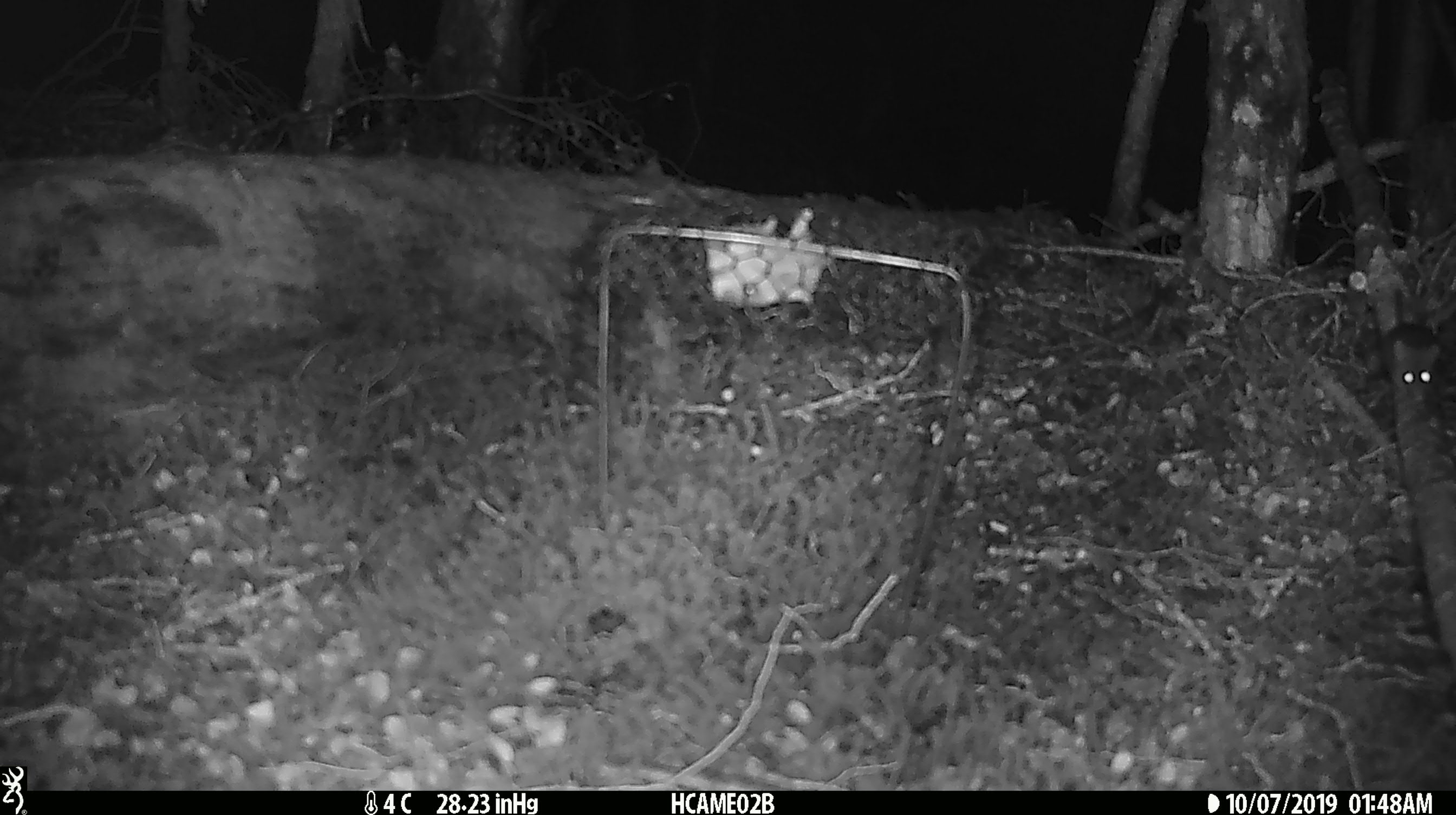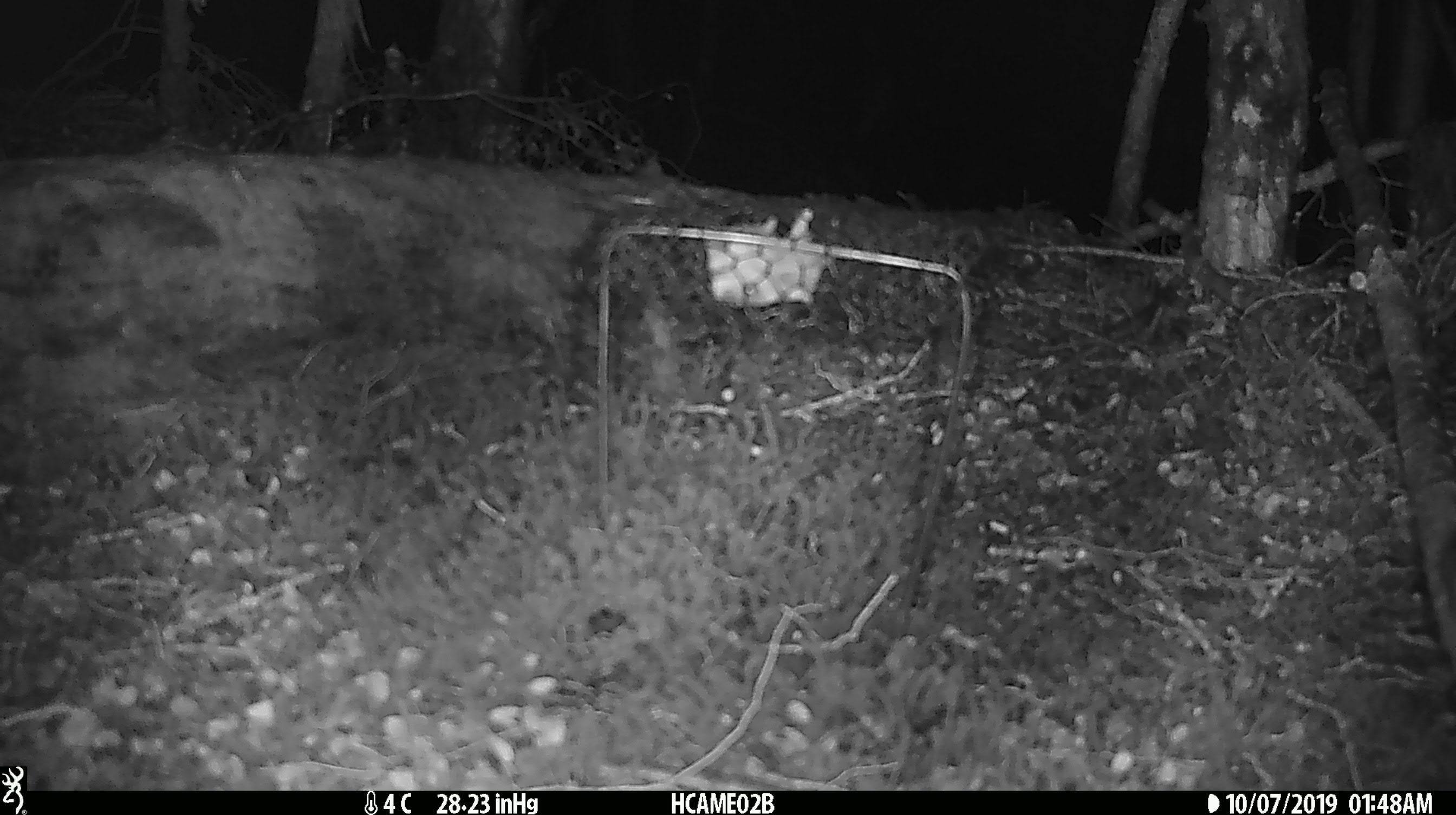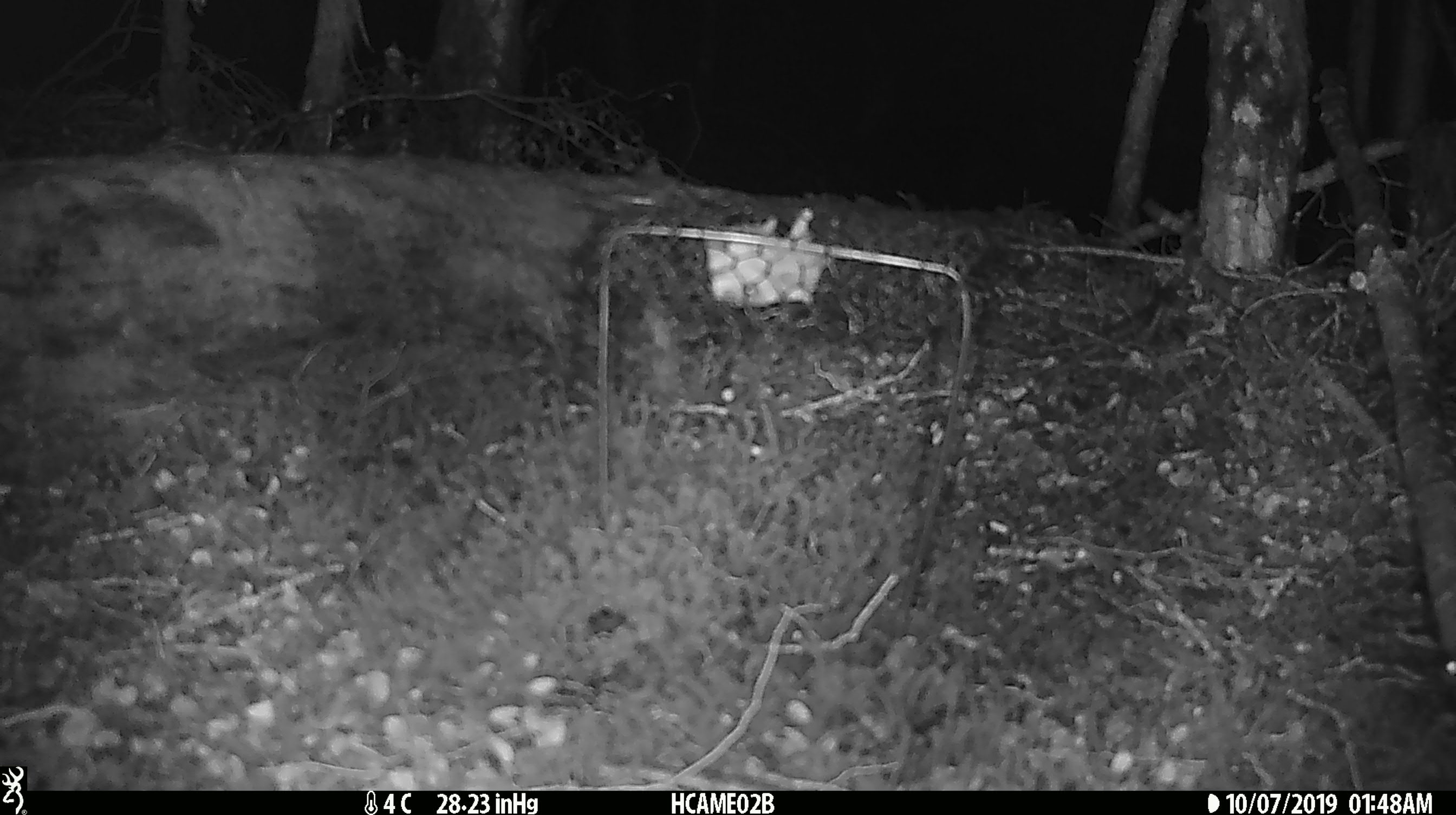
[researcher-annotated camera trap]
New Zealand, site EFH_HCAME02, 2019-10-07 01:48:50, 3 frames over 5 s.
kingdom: Animalia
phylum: Chordata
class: Mammalia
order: Rodentia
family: Muridae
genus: Mus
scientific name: Mus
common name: mouse